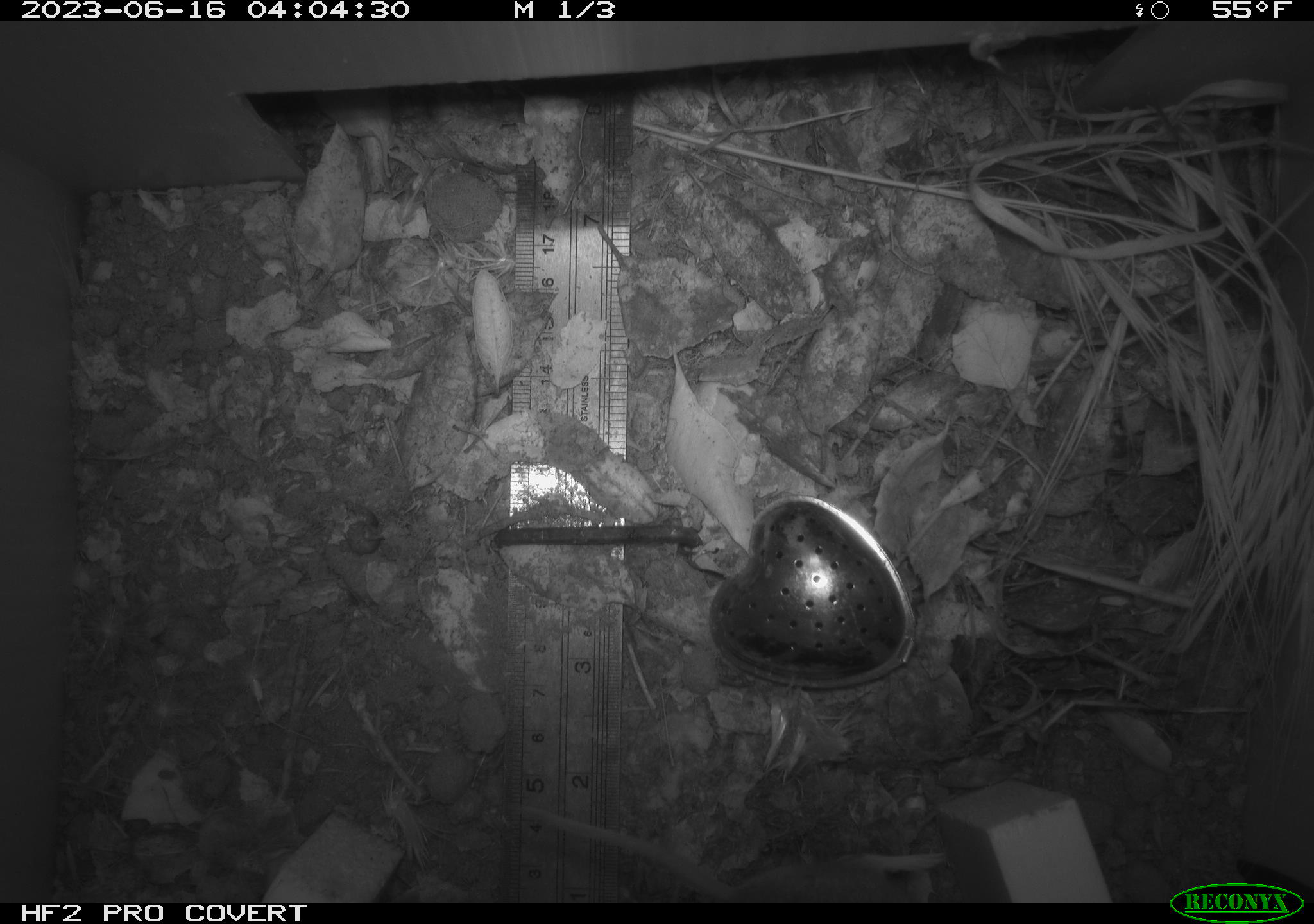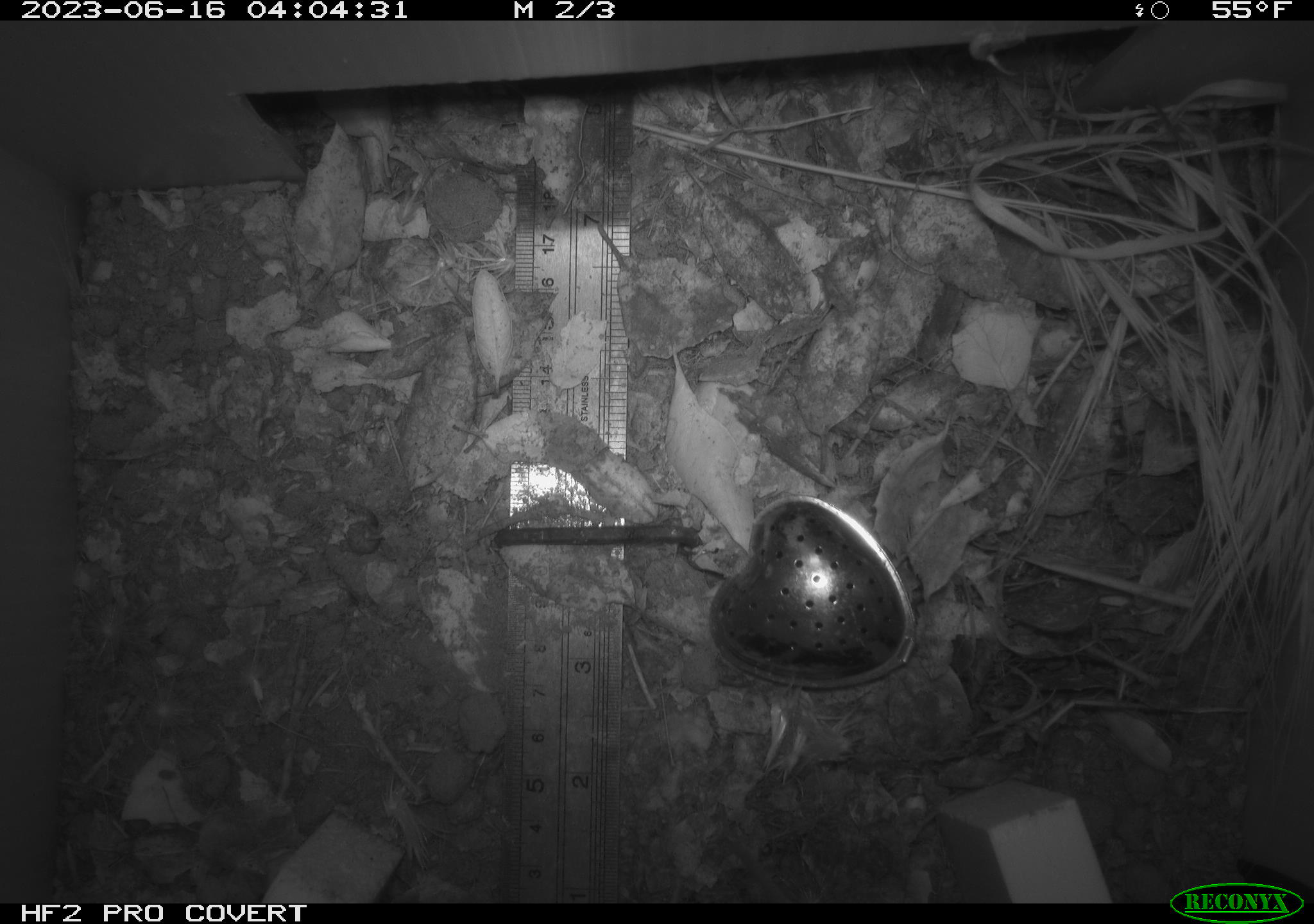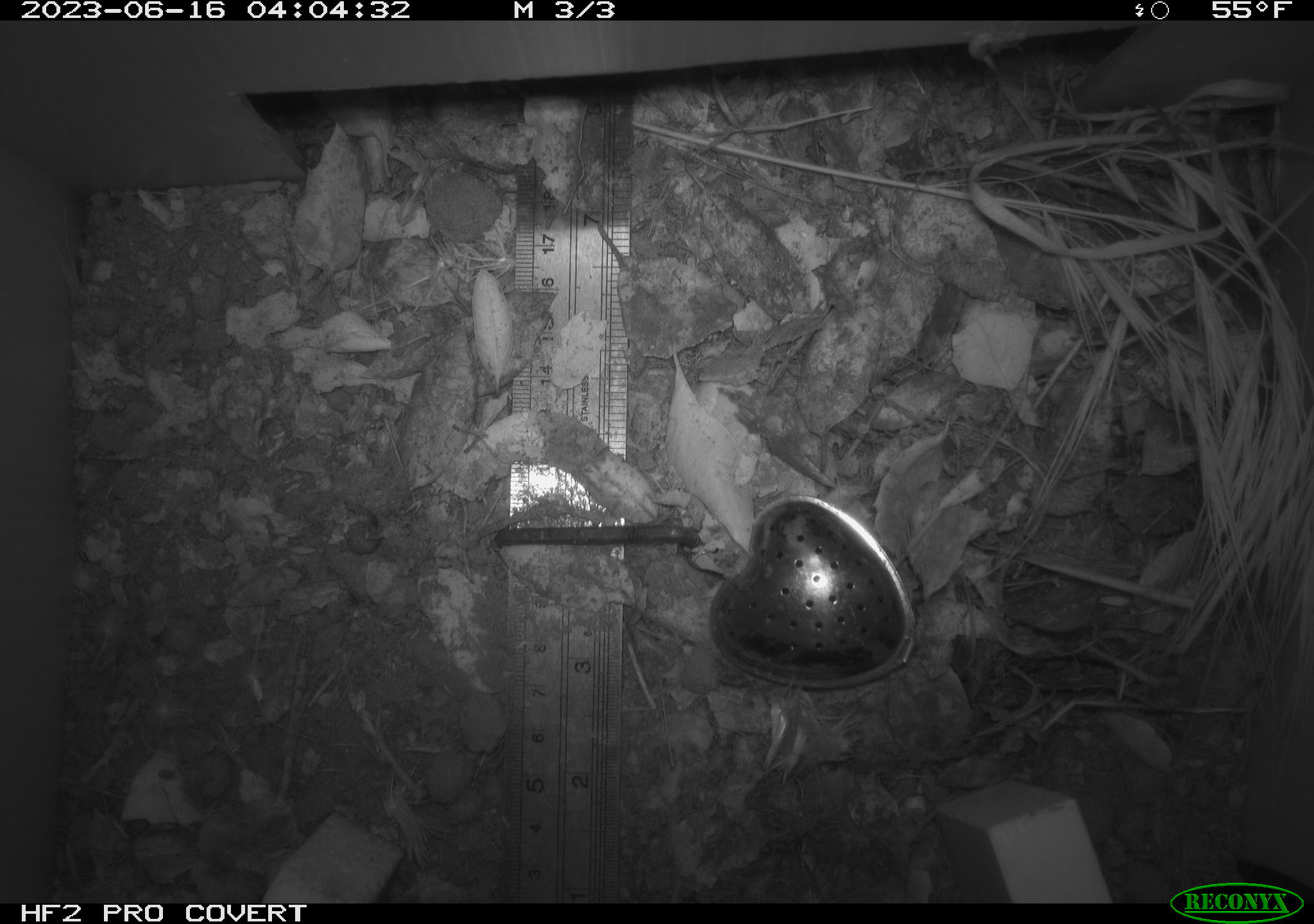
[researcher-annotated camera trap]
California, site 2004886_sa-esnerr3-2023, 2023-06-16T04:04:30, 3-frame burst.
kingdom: Animalia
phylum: Chordata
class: Mammalia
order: Rodentia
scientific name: Rodentia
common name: mouse species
Mouse species (Rodentia).